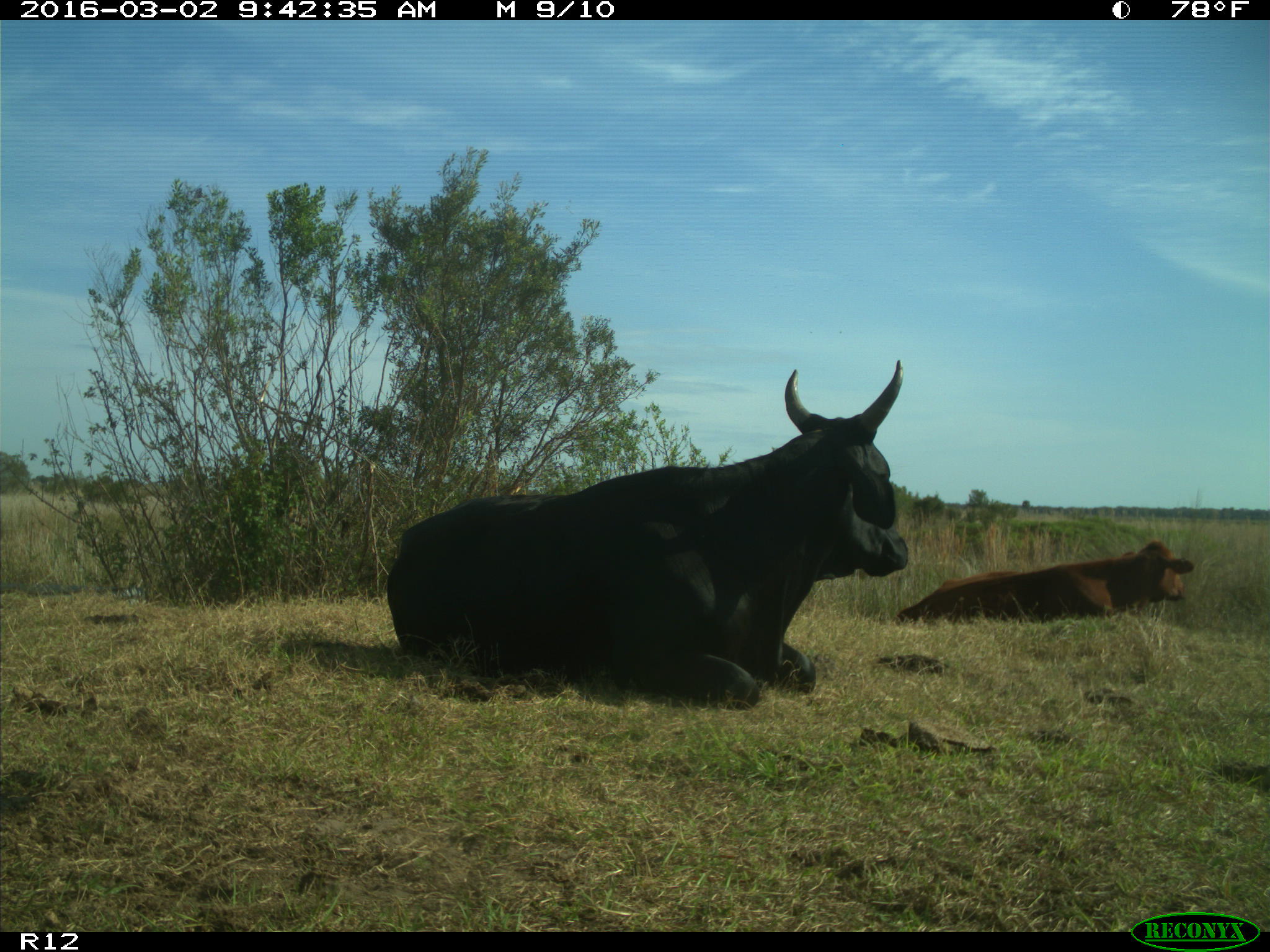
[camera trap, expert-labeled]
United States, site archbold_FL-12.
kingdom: Animalia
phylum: Chordata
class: Mammalia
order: Artiodactyla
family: Bovidae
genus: Bos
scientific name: Bos taurus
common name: domestic cow